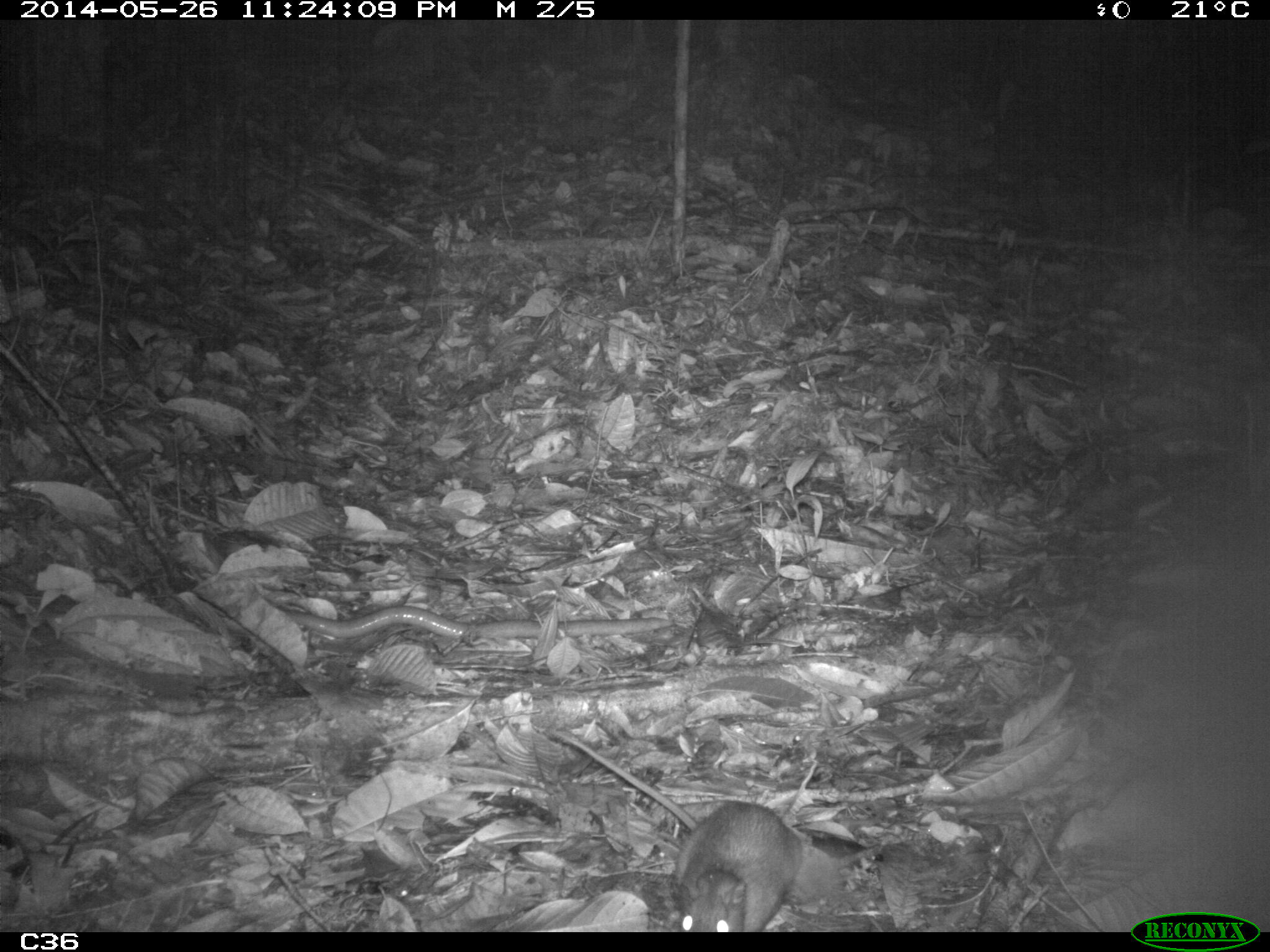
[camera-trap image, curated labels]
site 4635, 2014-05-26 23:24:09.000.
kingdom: Animalia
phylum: Chordata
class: Mammalia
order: Rodentia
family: Muridae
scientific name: Muridae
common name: mice, rats, and gerbils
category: unknown mouse or rat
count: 2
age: adult